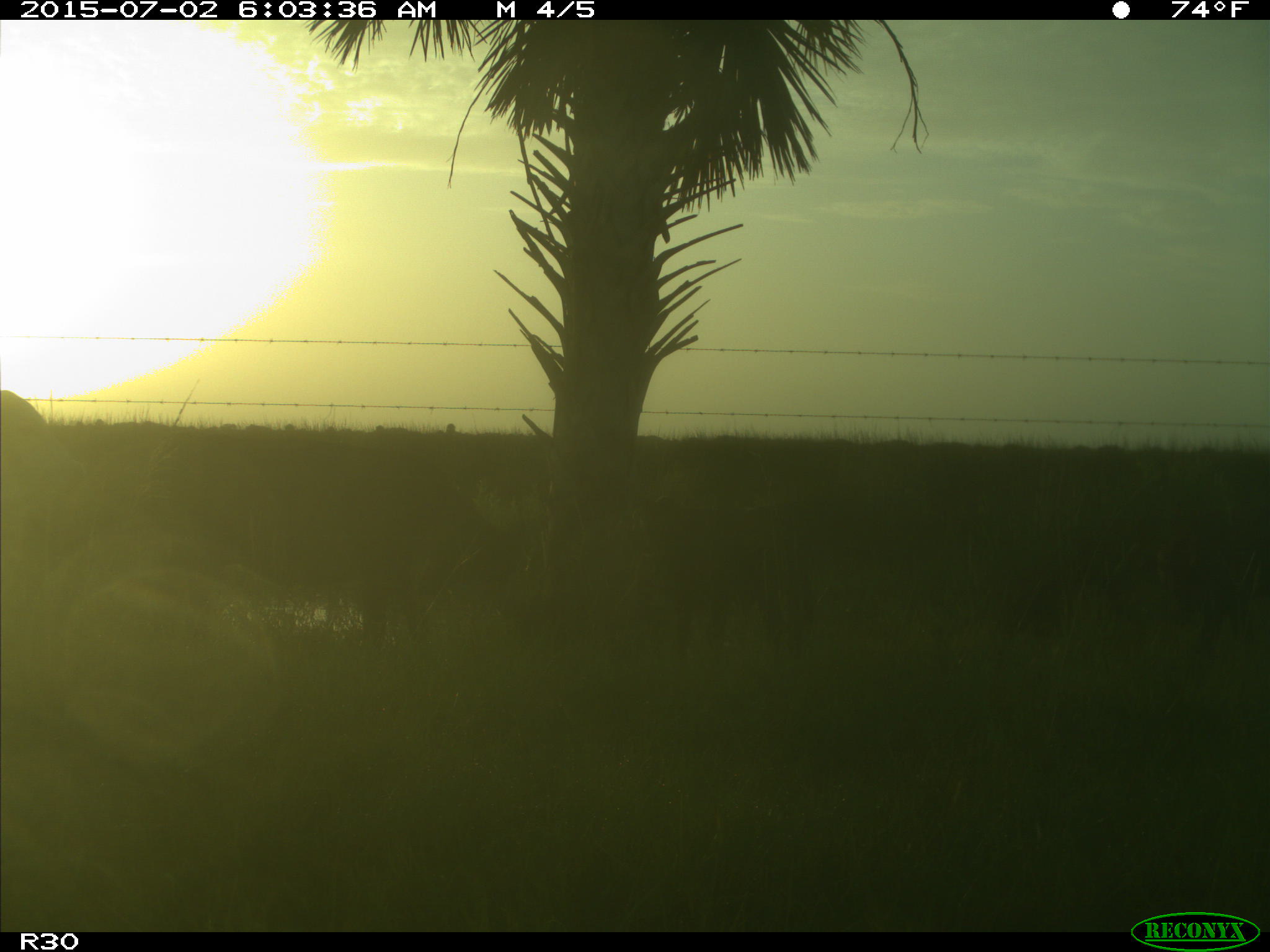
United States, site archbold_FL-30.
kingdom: Animalia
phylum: Chordata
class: Mammalia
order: Artiodactyla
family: Bovidae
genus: Bos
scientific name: Bos taurus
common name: domestic cow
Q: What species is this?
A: Bos taurus (domestic cow).